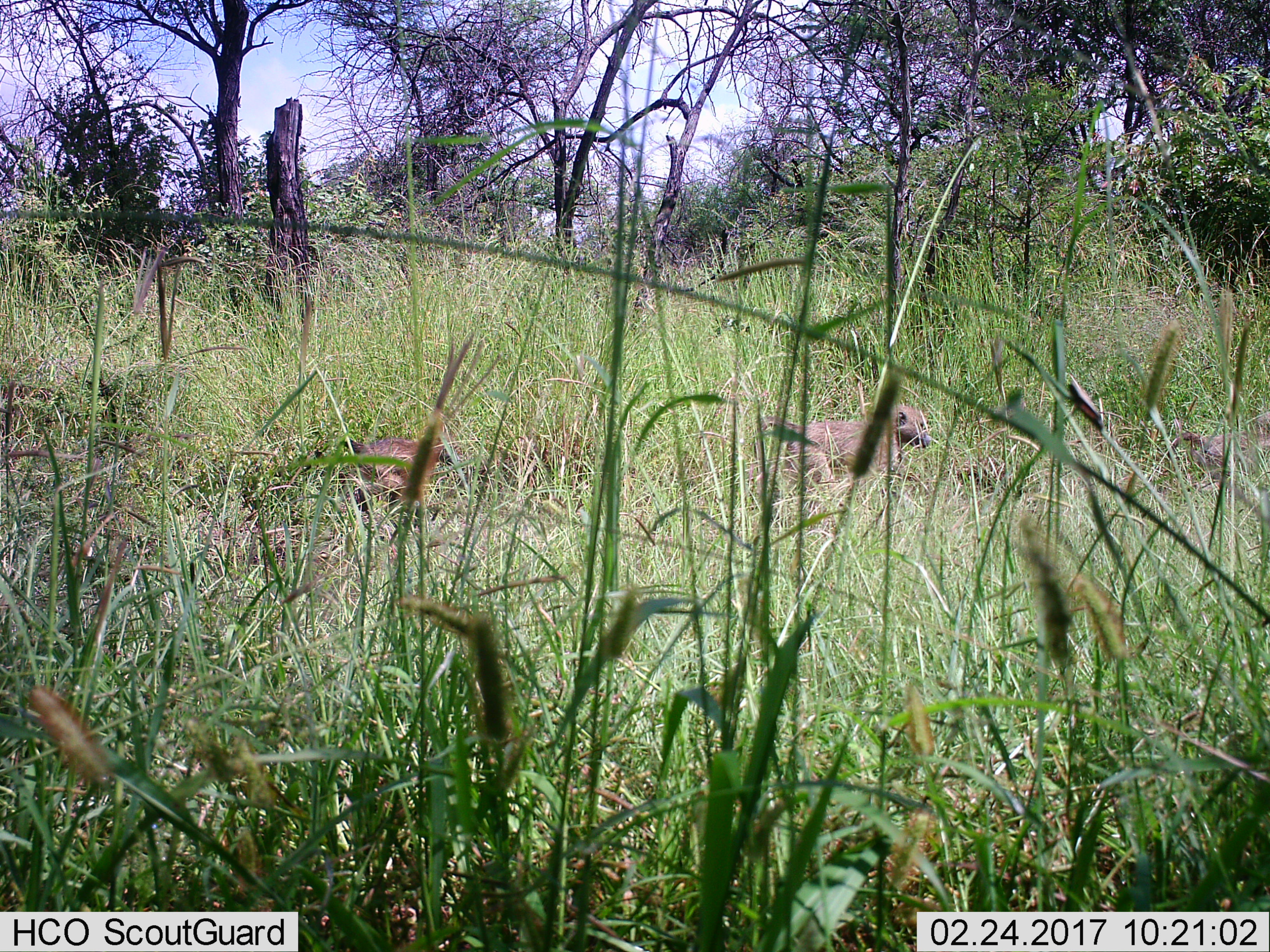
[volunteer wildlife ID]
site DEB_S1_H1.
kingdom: Animalia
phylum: Chordata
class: Mammalia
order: Primates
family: Cercopithecidae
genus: Papio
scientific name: Papio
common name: baboon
Baboon (Papio), count 2. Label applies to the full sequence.